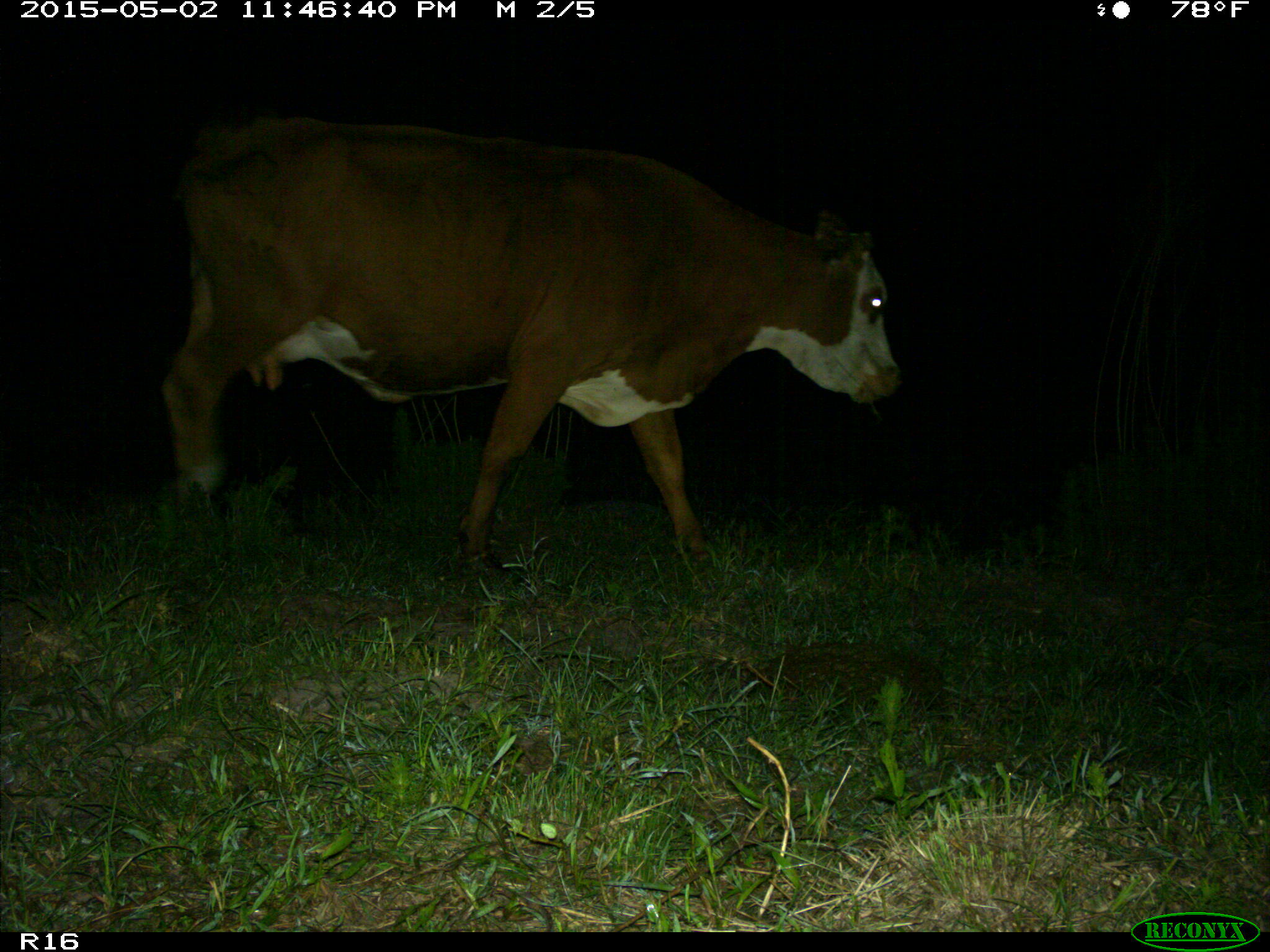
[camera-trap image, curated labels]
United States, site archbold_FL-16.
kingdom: Animalia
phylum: Chordata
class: Mammalia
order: Artiodactyla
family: Bovidae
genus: Bos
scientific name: Bos taurus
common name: domestic cow